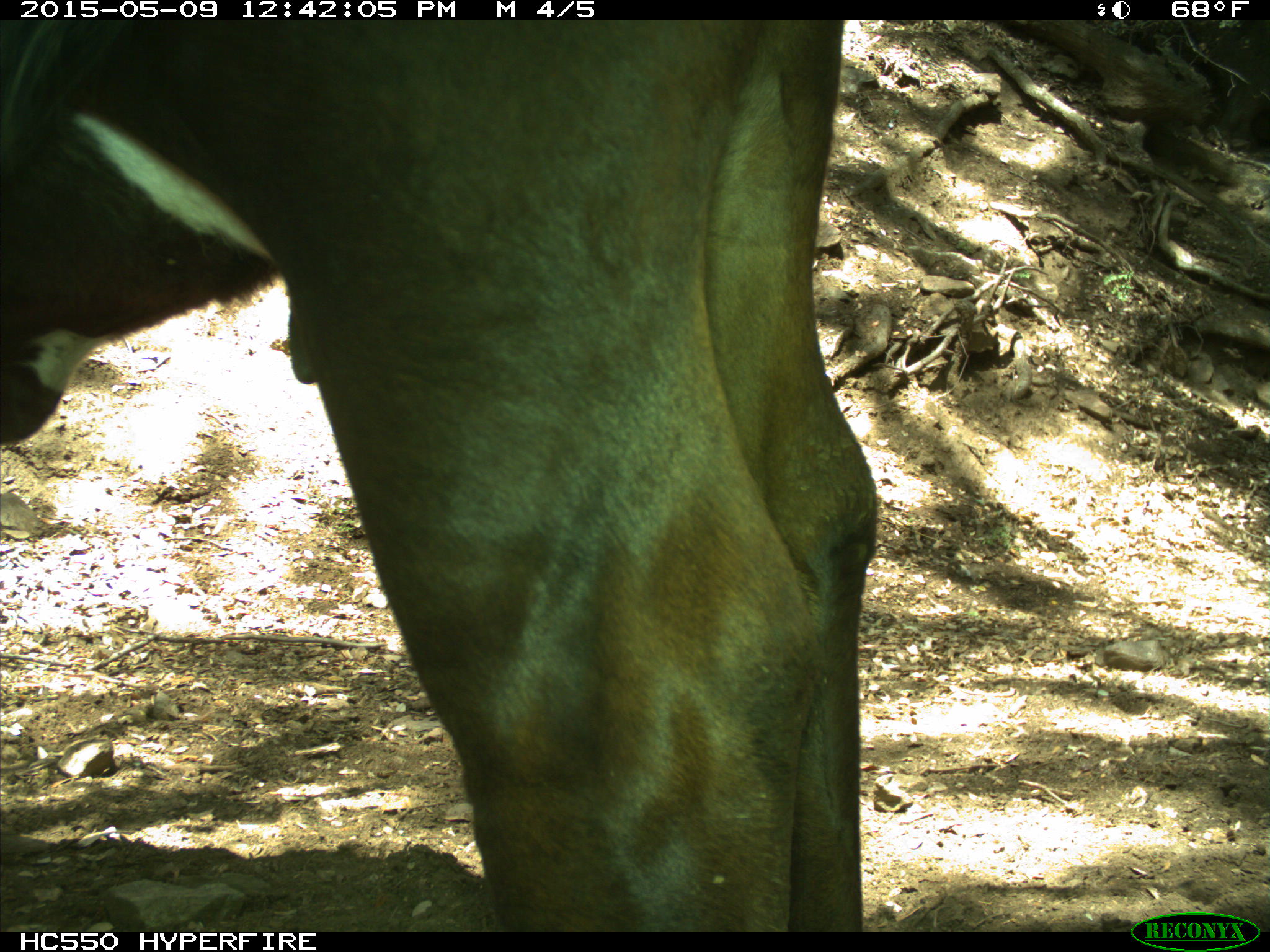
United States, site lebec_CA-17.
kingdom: Animalia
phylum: Chordata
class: Mammalia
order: Artiodactyla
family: Bovidae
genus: Bos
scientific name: Bos taurus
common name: domestic cow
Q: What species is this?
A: Bos taurus (domestic cow).